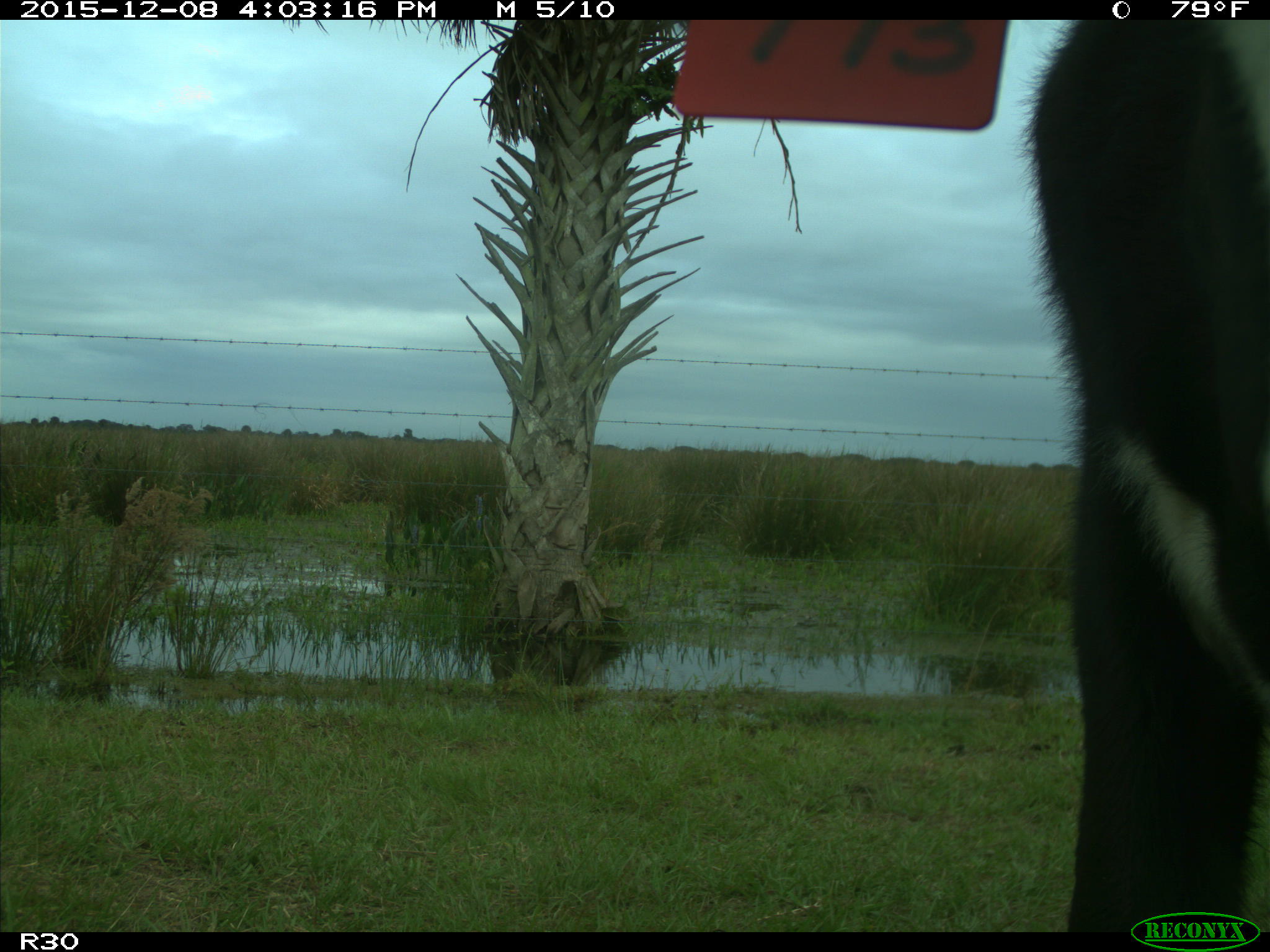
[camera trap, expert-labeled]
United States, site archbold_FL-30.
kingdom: Animalia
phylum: Chordata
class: Mammalia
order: Artiodactyla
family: Bovidae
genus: Bos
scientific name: Bos taurus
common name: domestic cow